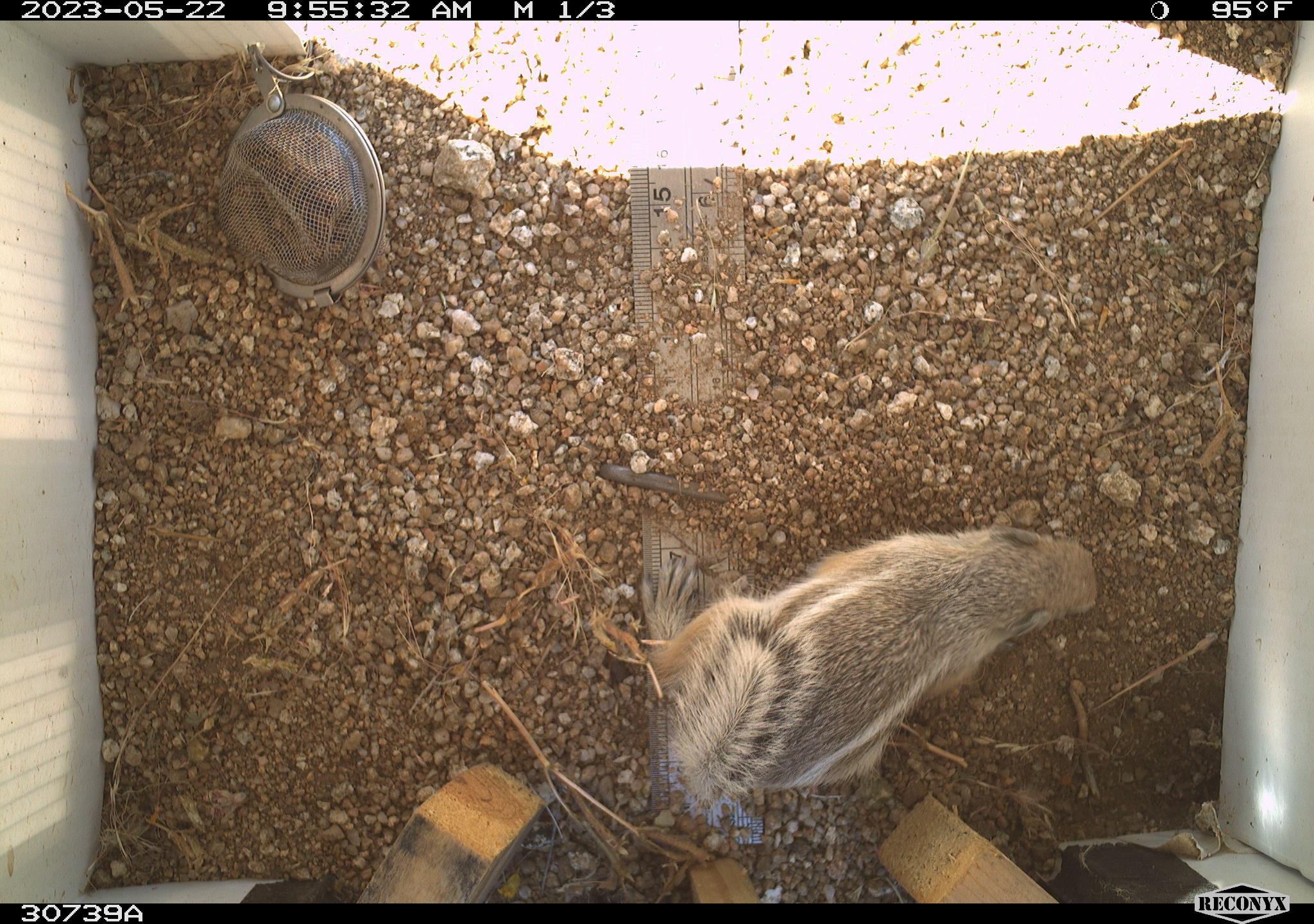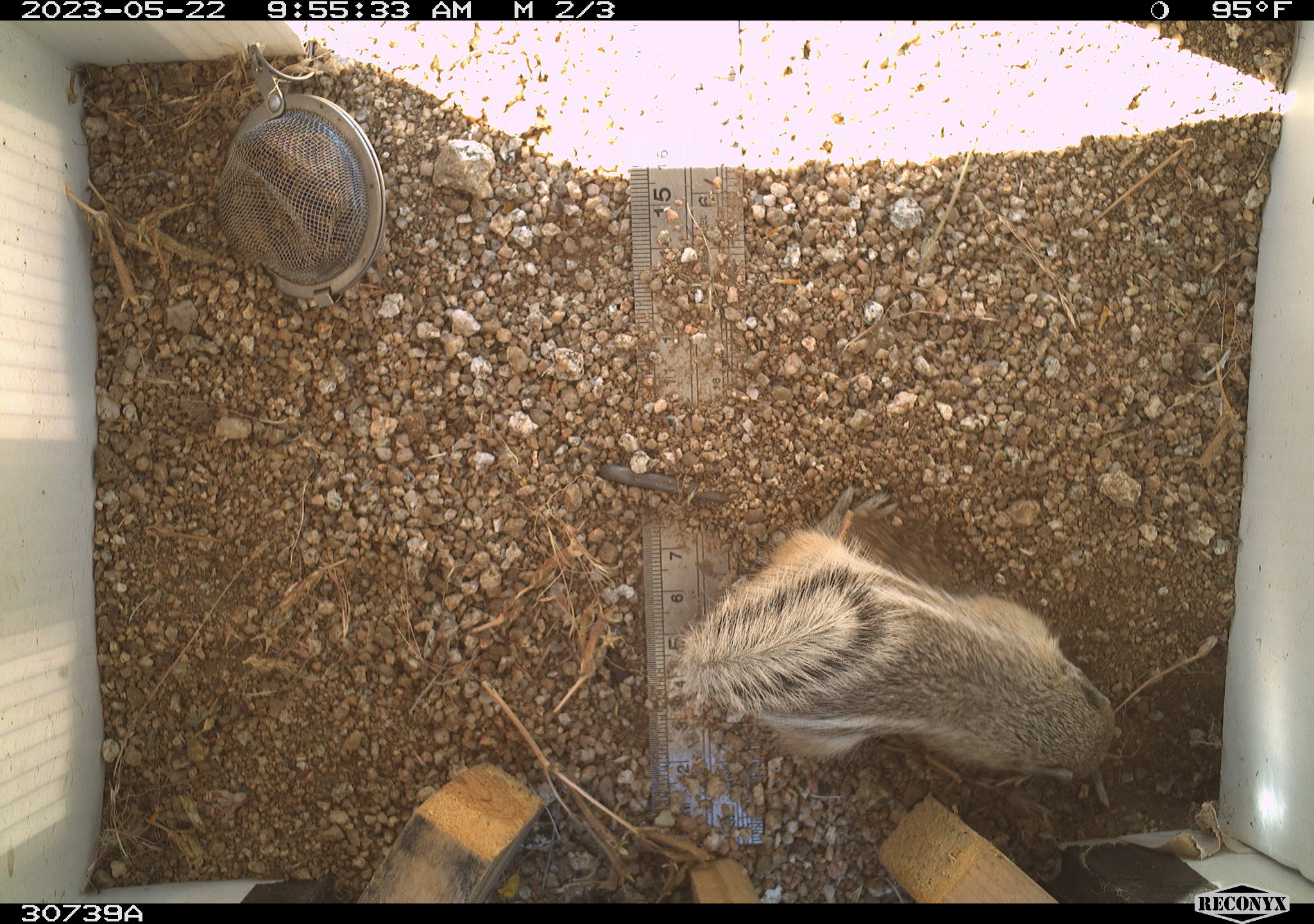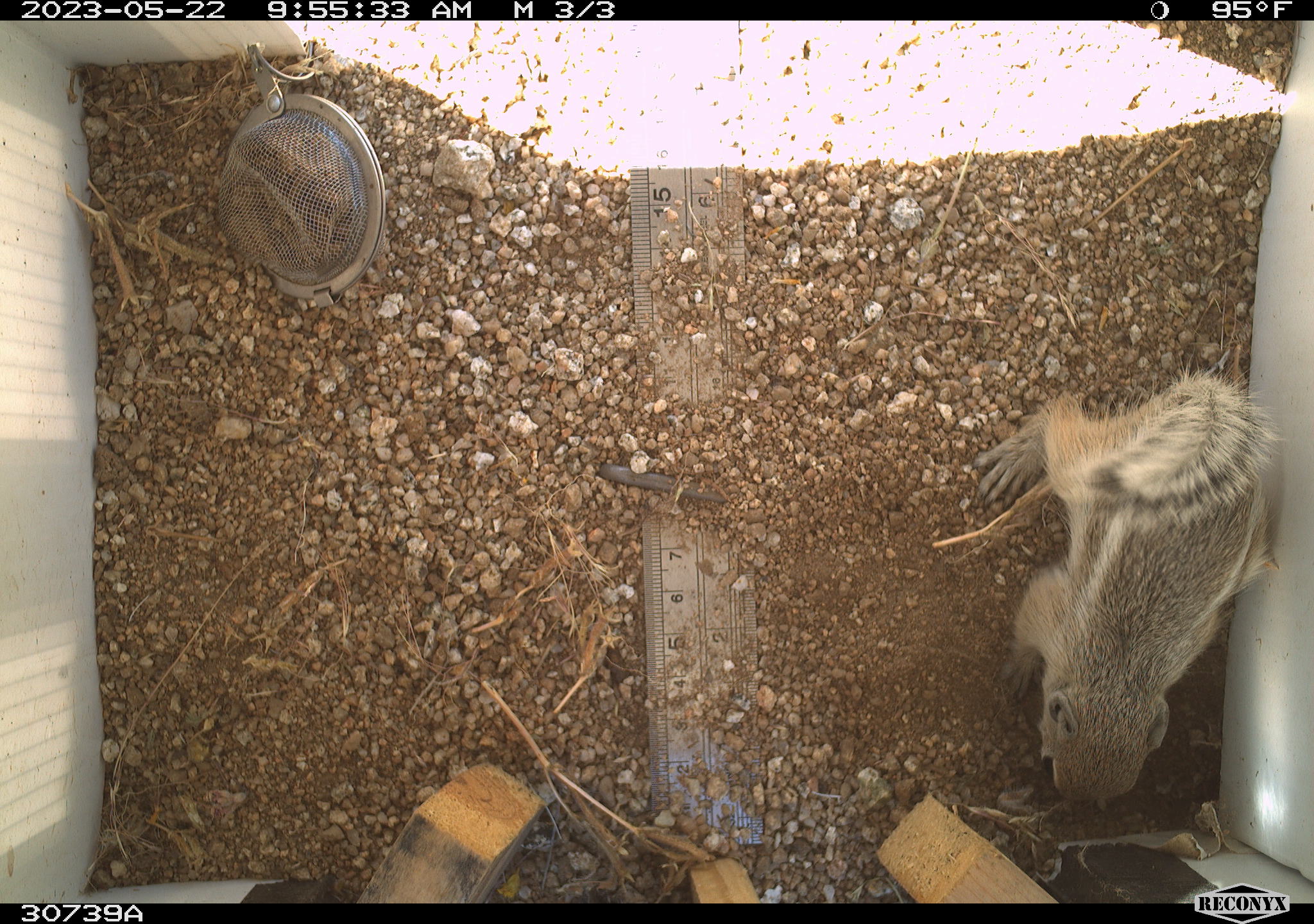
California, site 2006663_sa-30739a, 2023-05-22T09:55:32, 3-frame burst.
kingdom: Animalia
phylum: Chordata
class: Mammalia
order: Rodentia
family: Sciuridae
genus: Ammospermophilus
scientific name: Ammospermophilus leucurus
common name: white-tailed antelope squirrel